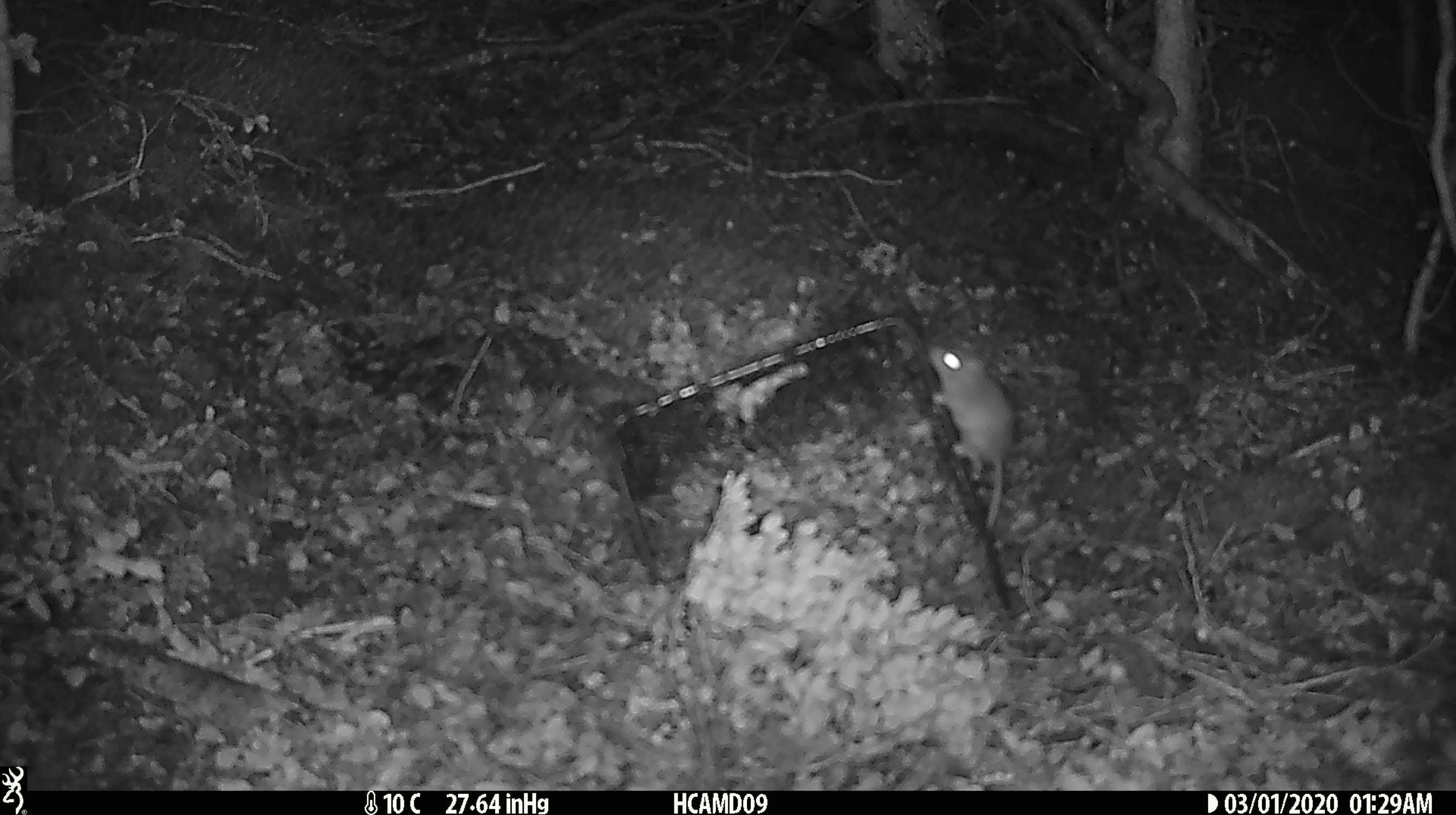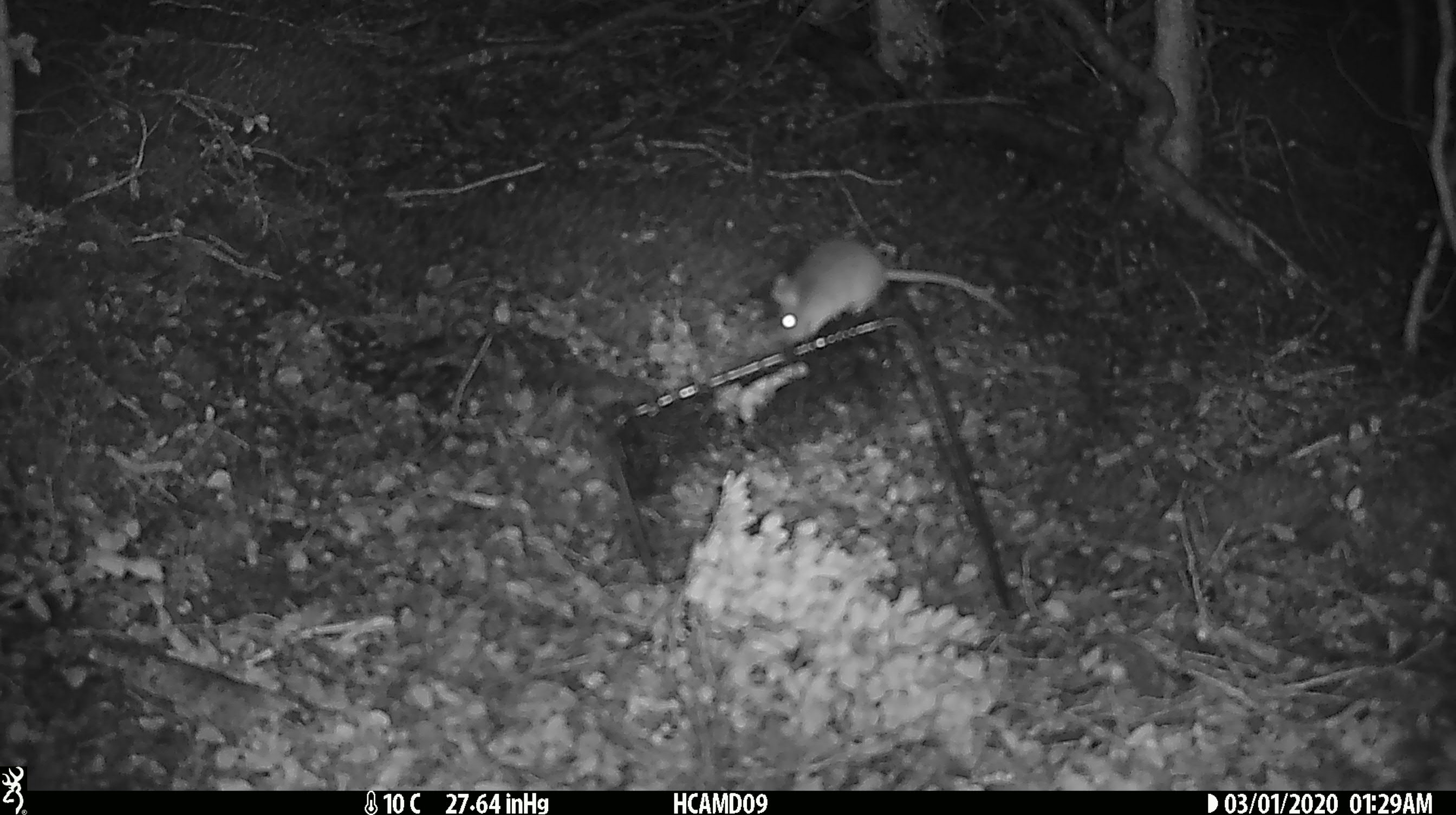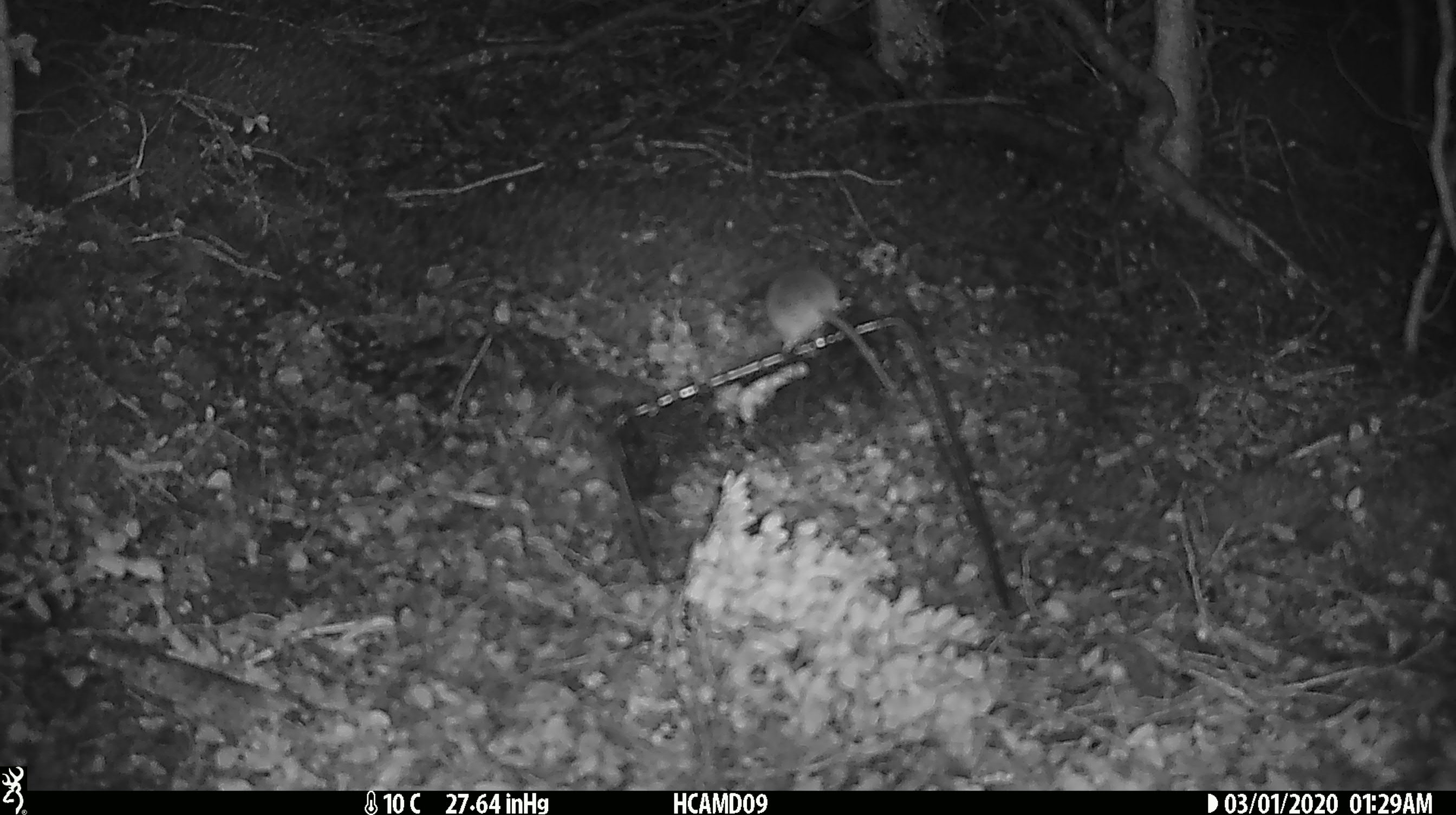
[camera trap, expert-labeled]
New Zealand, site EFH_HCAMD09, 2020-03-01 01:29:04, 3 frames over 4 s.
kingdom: Animalia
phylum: Chordata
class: Mammalia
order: Rodentia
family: Muridae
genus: Mus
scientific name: Mus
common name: mouse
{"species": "mouse (Mus)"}